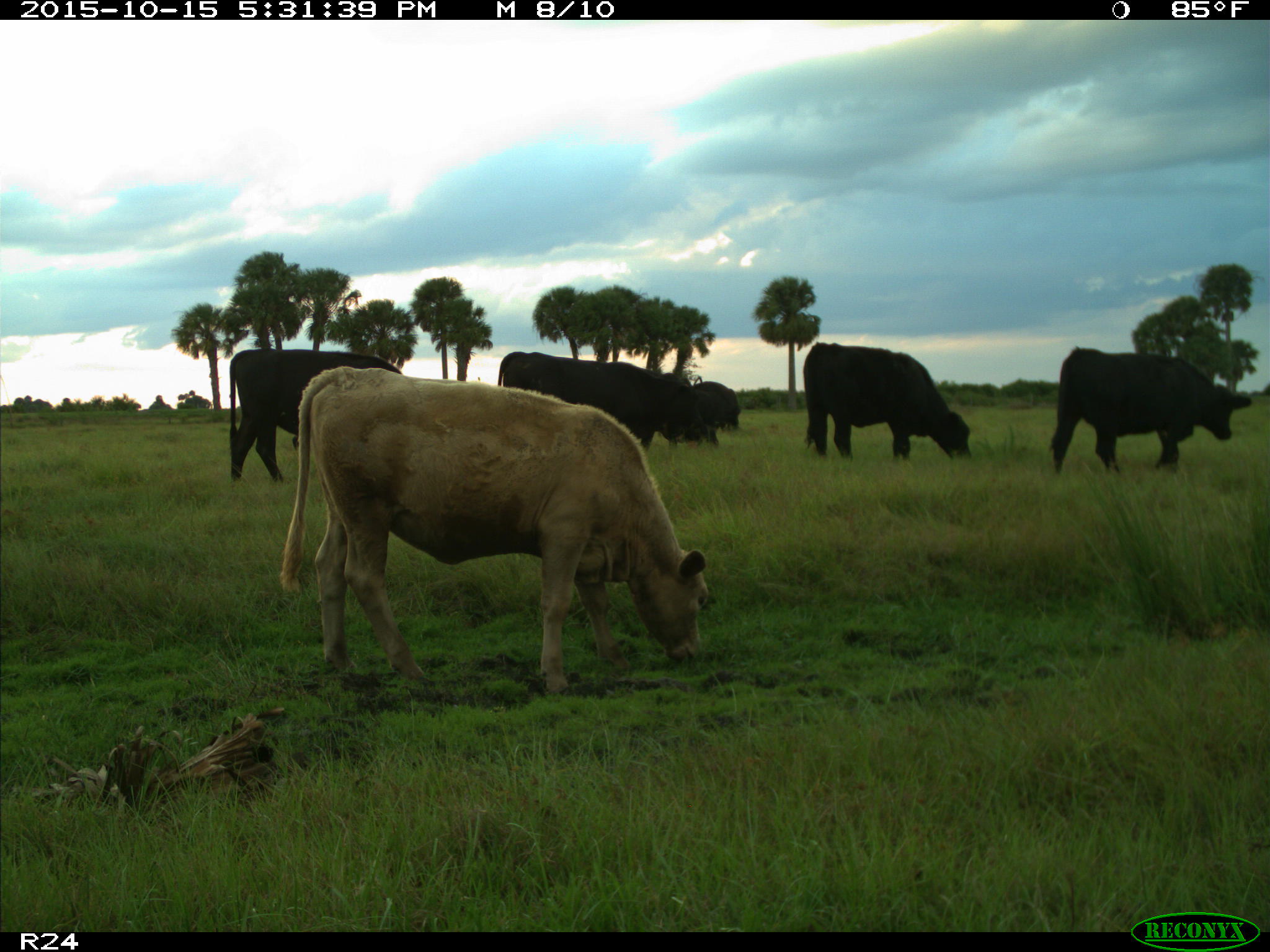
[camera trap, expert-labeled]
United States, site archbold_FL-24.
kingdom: Animalia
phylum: Chordata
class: Mammalia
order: Artiodactyla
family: Bovidae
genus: Bos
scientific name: Bos taurus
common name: domestic cow